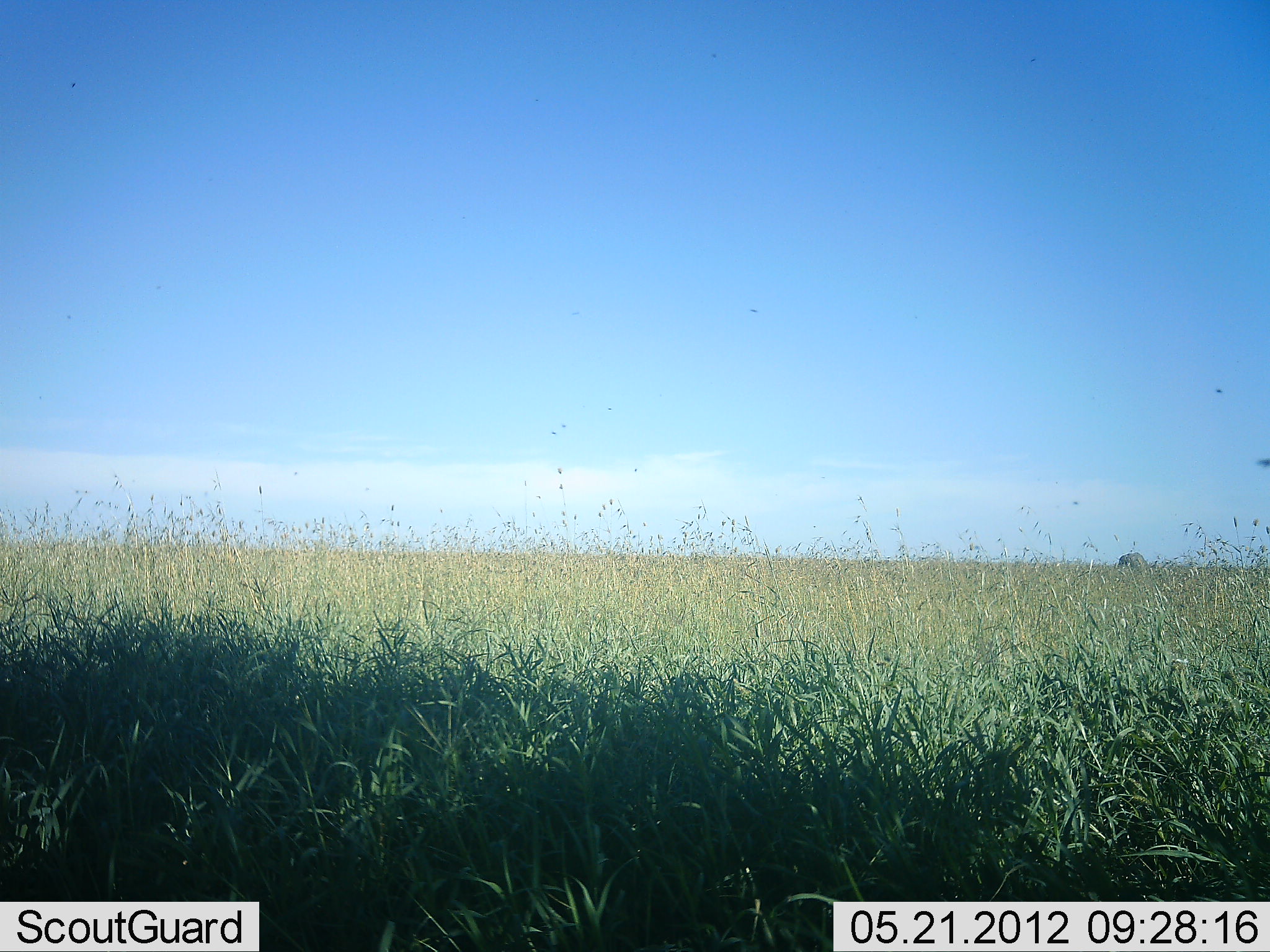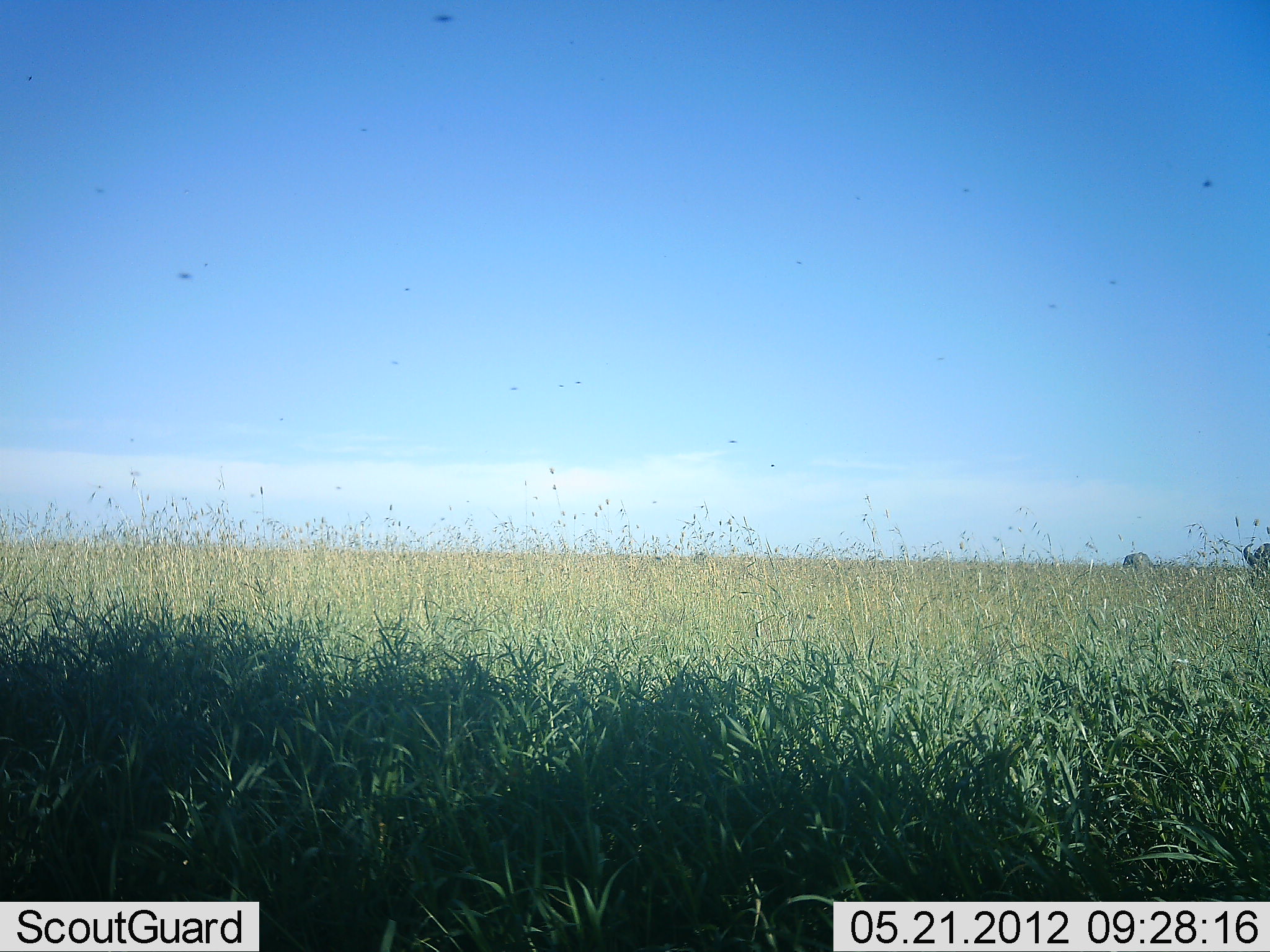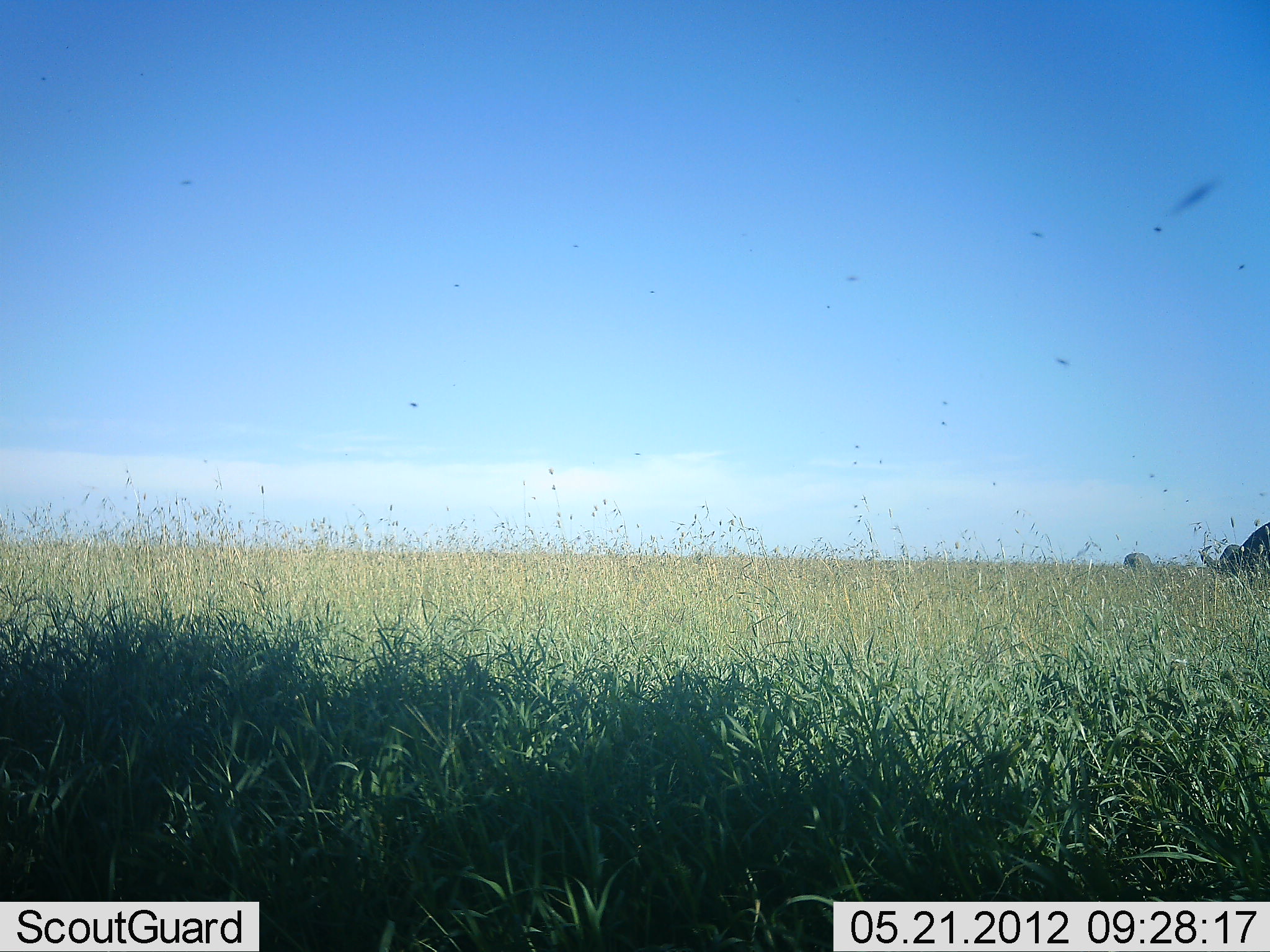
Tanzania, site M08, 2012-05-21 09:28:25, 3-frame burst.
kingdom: Animalia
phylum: Chordata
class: Mammalia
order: Artiodactyla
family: Bovidae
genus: Syncerus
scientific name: Syncerus caffer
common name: cape buffalo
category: buffalo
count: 2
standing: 50%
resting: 0%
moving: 67%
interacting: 0%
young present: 0%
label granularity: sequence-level